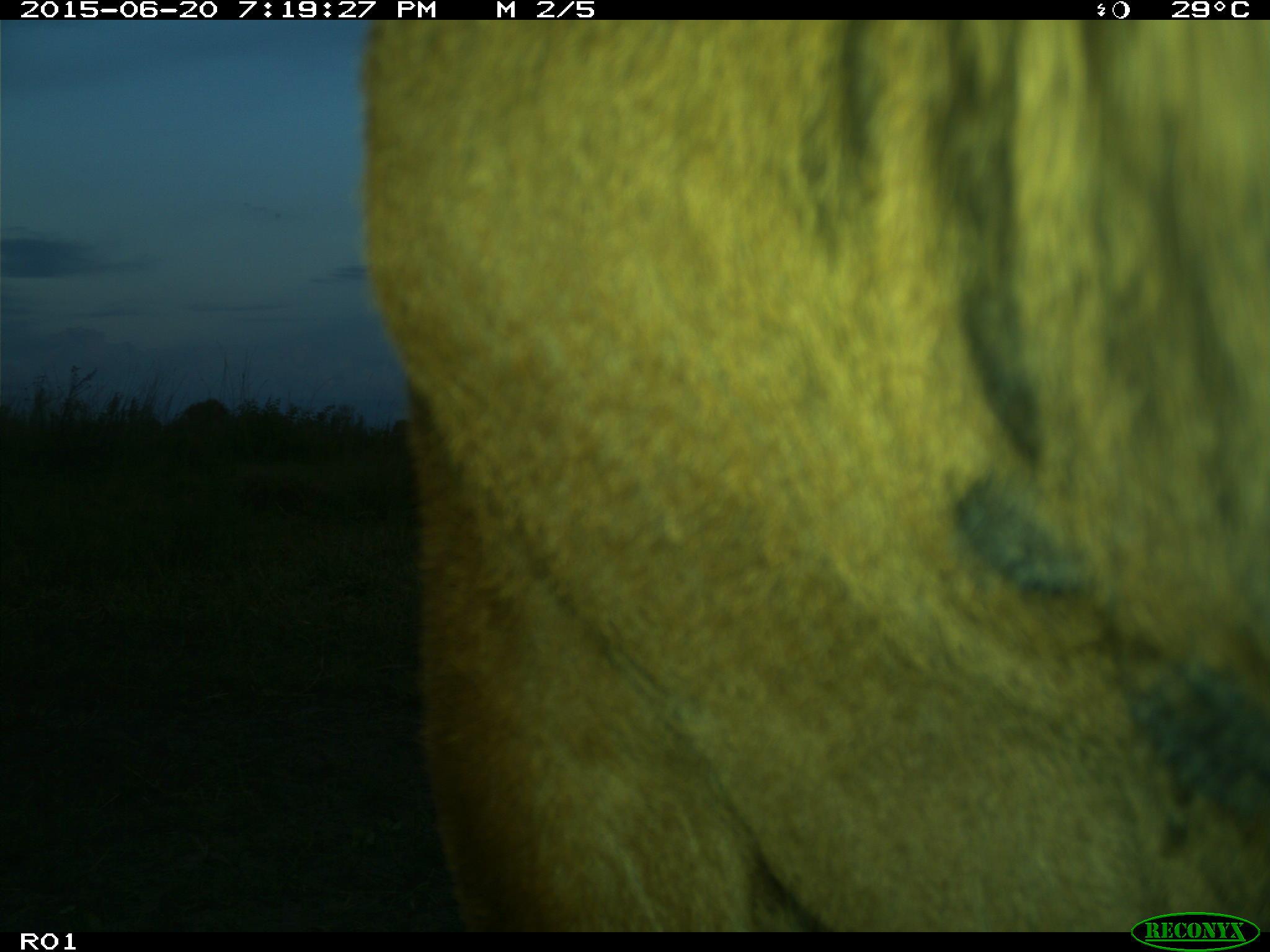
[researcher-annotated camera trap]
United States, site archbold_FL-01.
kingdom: Animalia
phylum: Chordata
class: Mammalia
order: Artiodactyla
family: Bovidae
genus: Bos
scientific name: Bos taurus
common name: domestic cow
Bos taurus (domestic cow).